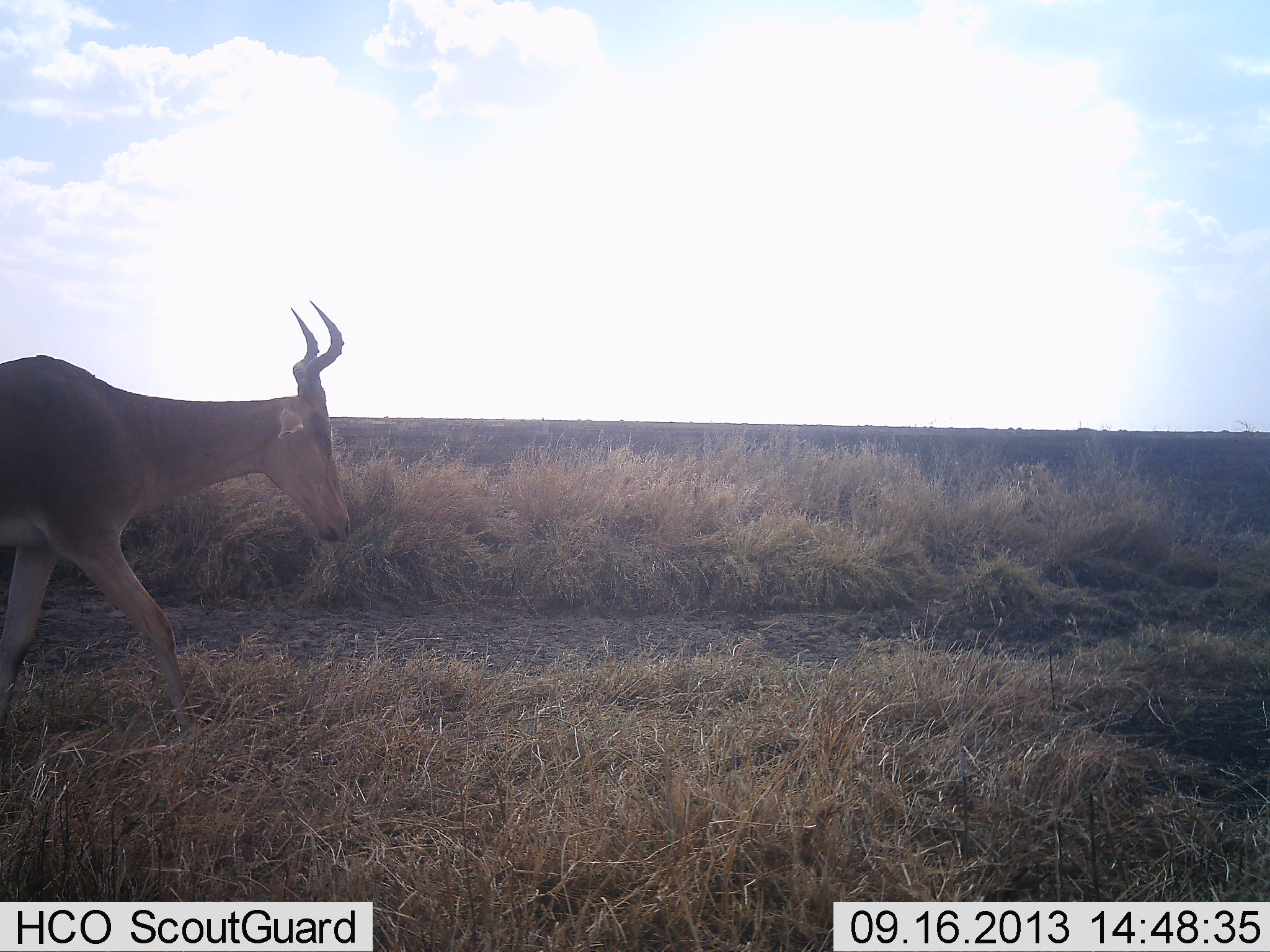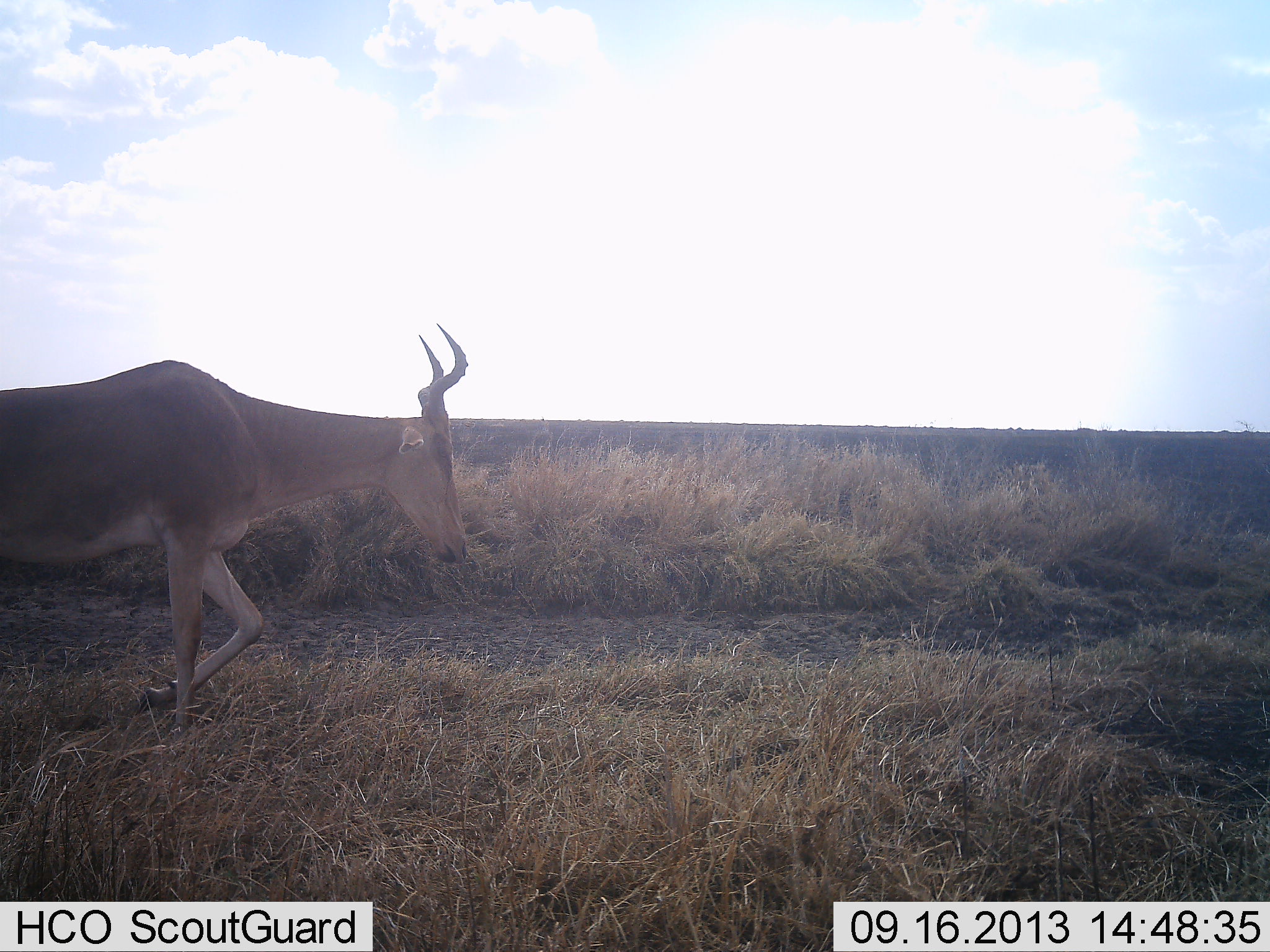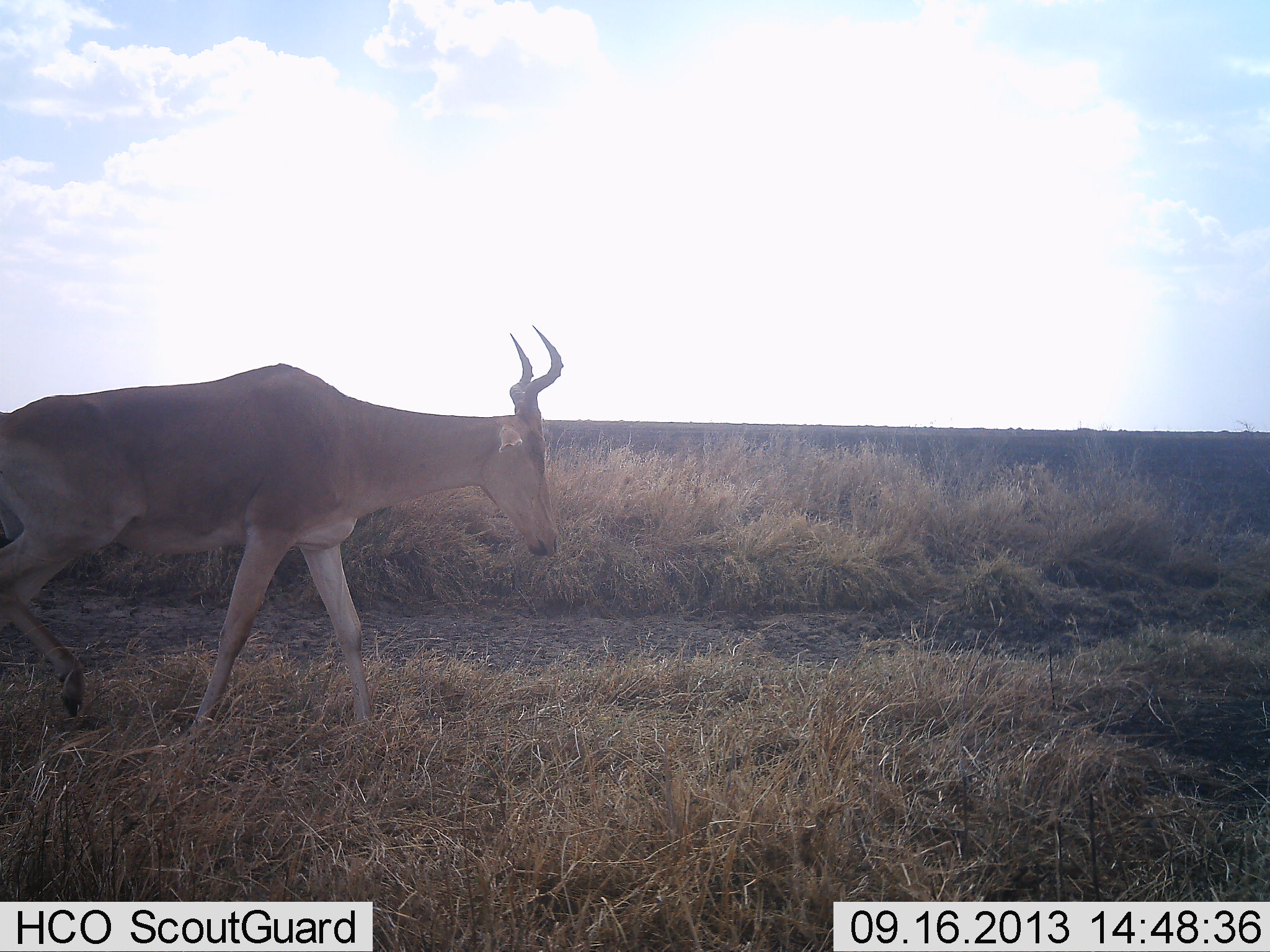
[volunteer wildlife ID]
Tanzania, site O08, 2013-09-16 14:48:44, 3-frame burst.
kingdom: Animalia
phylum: Chordata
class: Mammalia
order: Artiodactyla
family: Bovidae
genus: Alcelaphus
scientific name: Alcelaphus buselaphus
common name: hartebeest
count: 1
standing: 0%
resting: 0%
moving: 100%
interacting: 0%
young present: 0%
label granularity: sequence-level